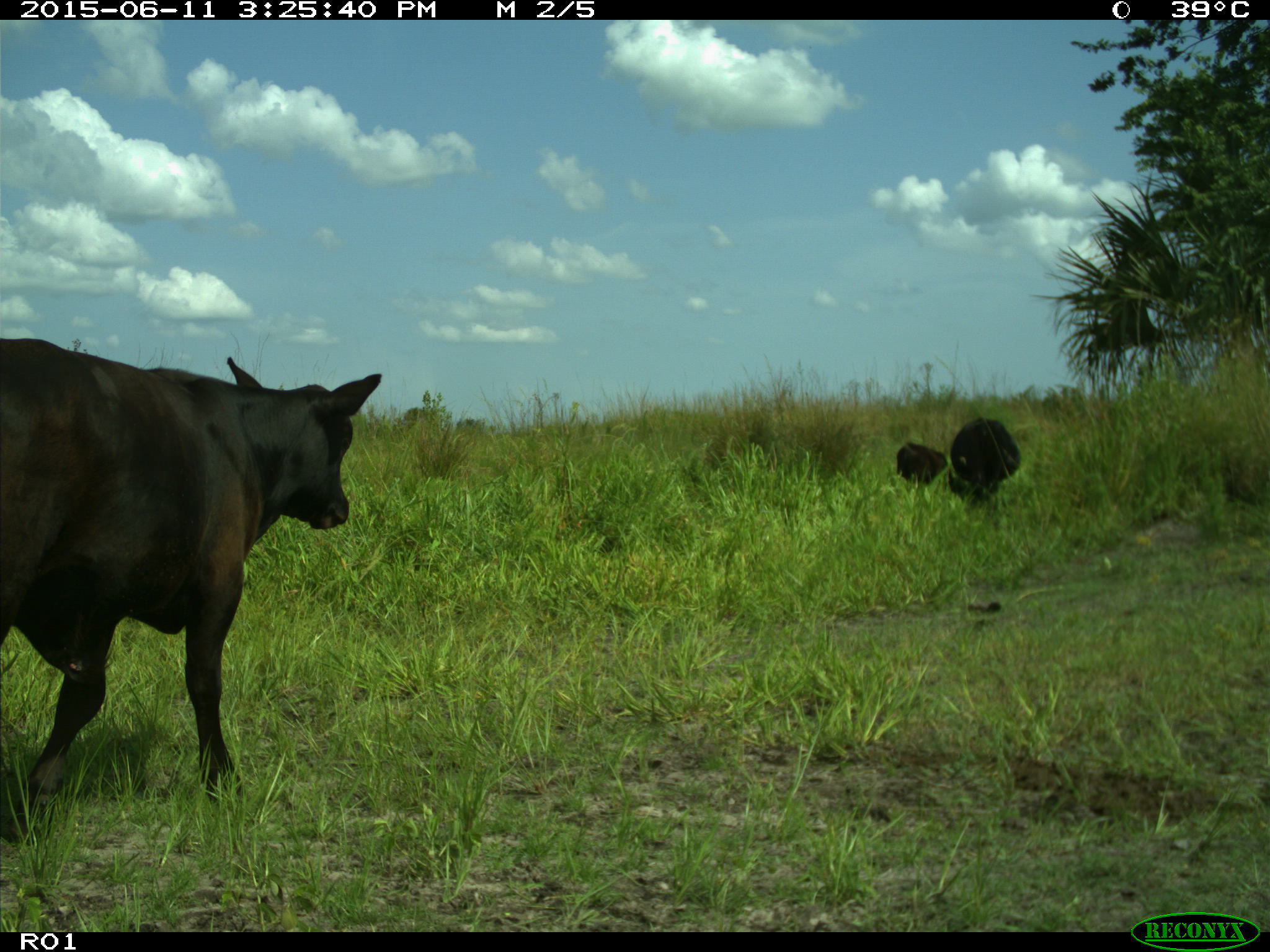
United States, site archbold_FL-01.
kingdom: Animalia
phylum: Chordata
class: Mammalia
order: Artiodactyla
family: Bovidae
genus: Bos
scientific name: Bos taurus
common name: domestic cow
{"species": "Bos taurus (domestic cow)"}